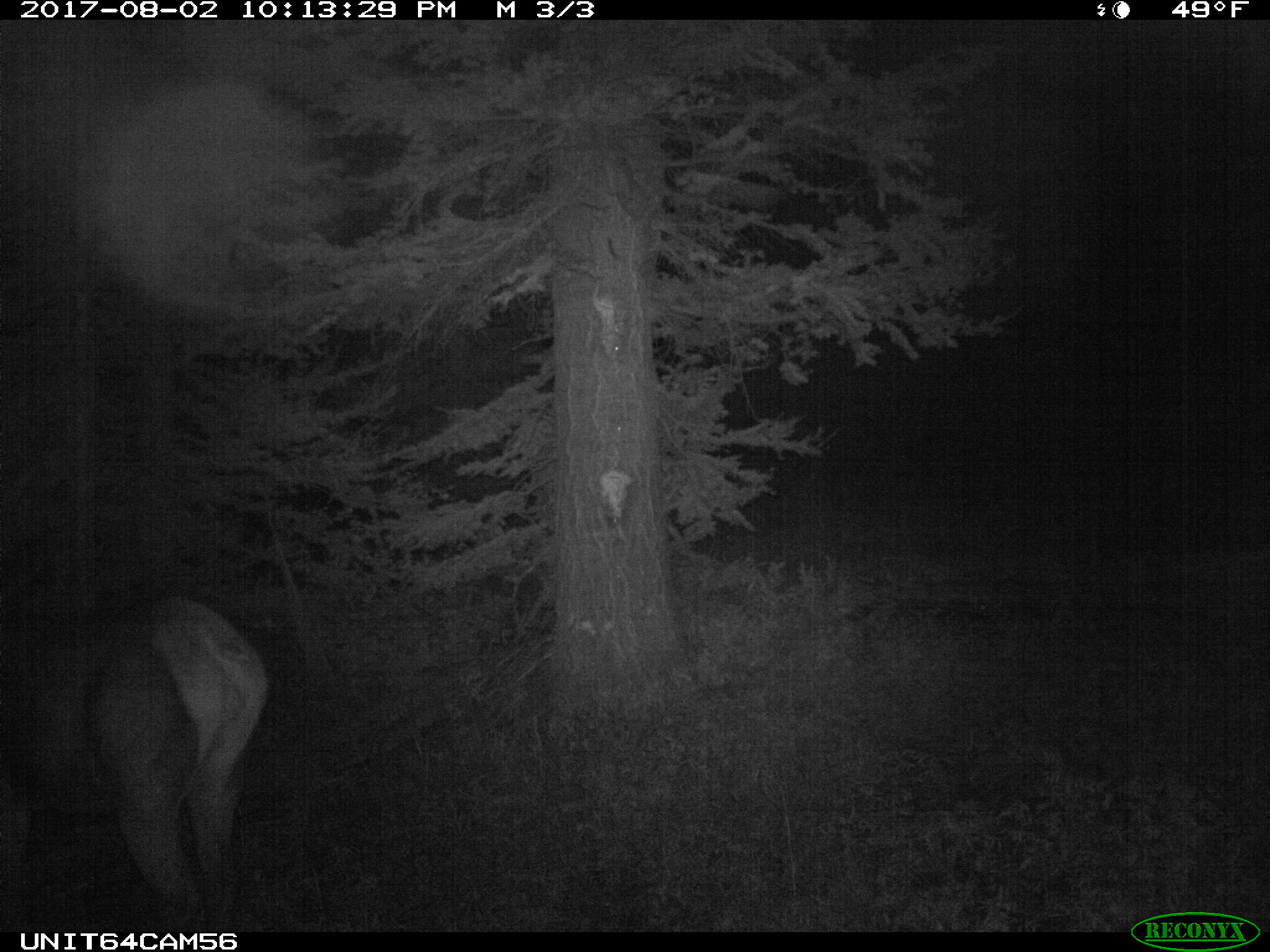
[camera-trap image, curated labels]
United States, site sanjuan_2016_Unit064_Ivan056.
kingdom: Animalia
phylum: Chordata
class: Mammalia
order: Artiodactyla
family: Cervidae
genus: Cervus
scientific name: Cervus elaphus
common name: red deer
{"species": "Cervus elaphus (red deer)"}